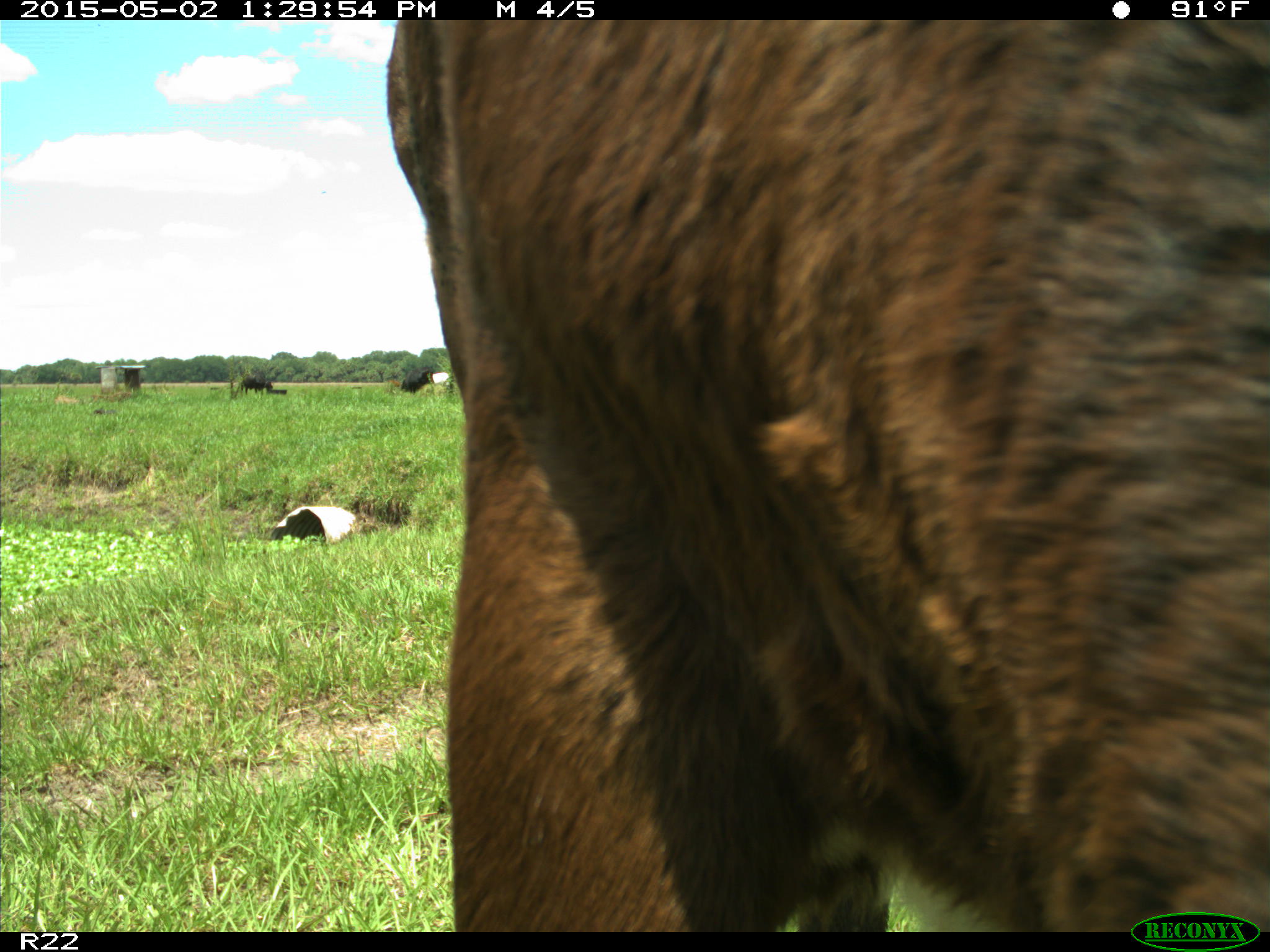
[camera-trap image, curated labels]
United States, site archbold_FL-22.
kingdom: Animalia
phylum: Chordata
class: Mammalia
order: Artiodactyla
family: Bovidae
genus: Bos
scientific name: Bos taurus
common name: domestic cow